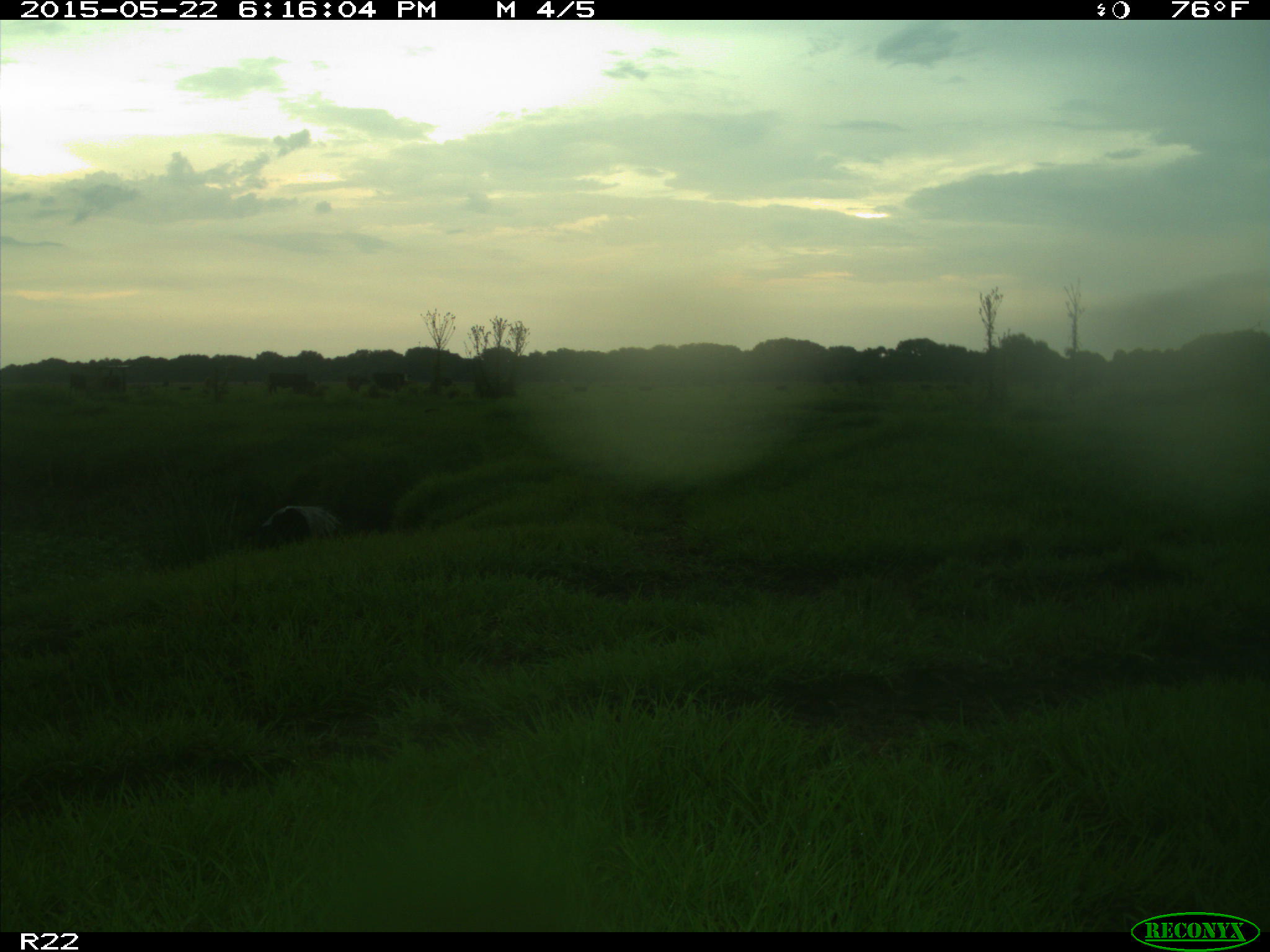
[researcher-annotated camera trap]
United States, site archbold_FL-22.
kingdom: Animalia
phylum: Chordata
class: Mammalia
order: Artiodactyla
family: Bovidae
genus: Bos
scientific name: Bos taurus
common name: domestic cow